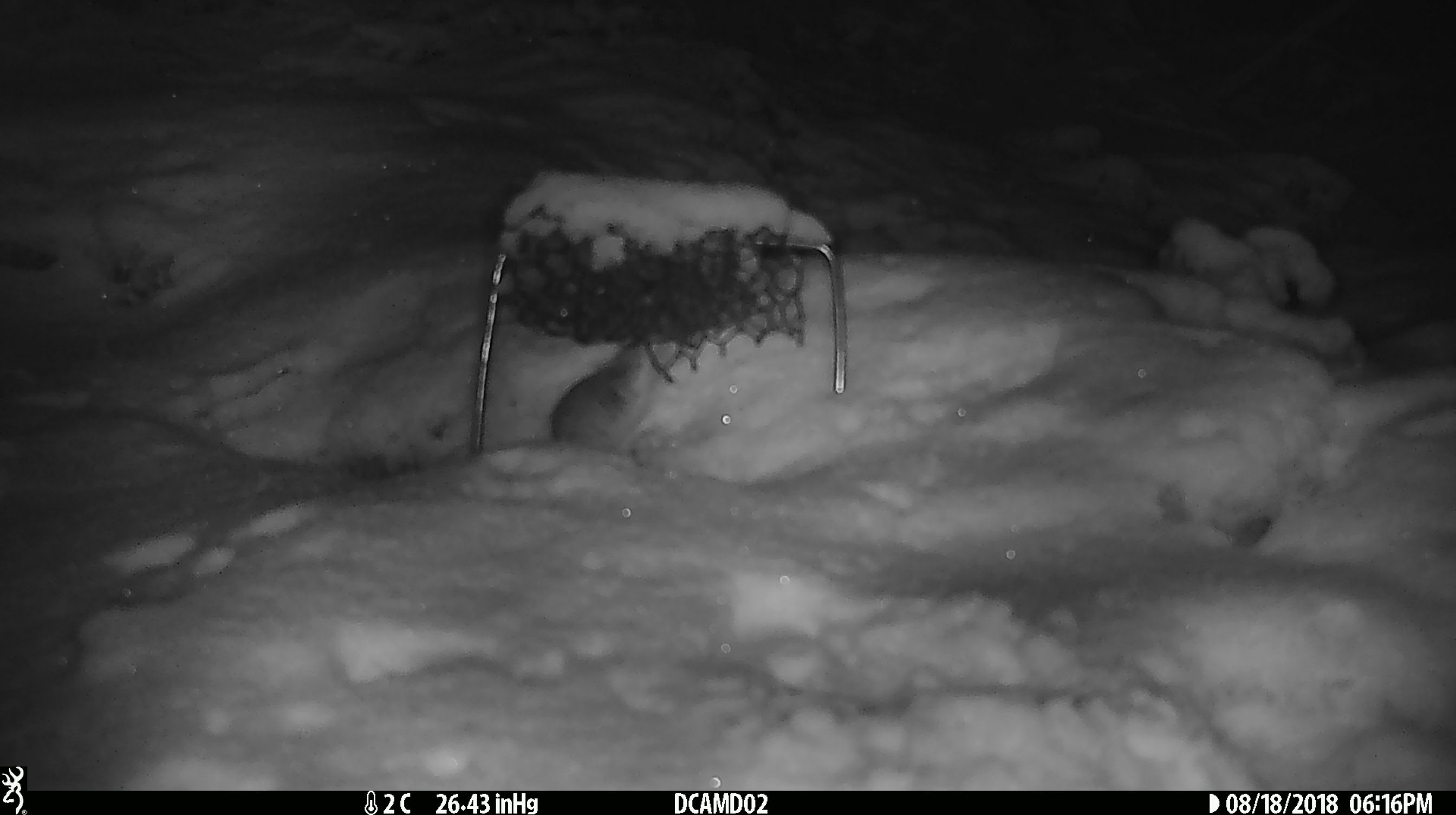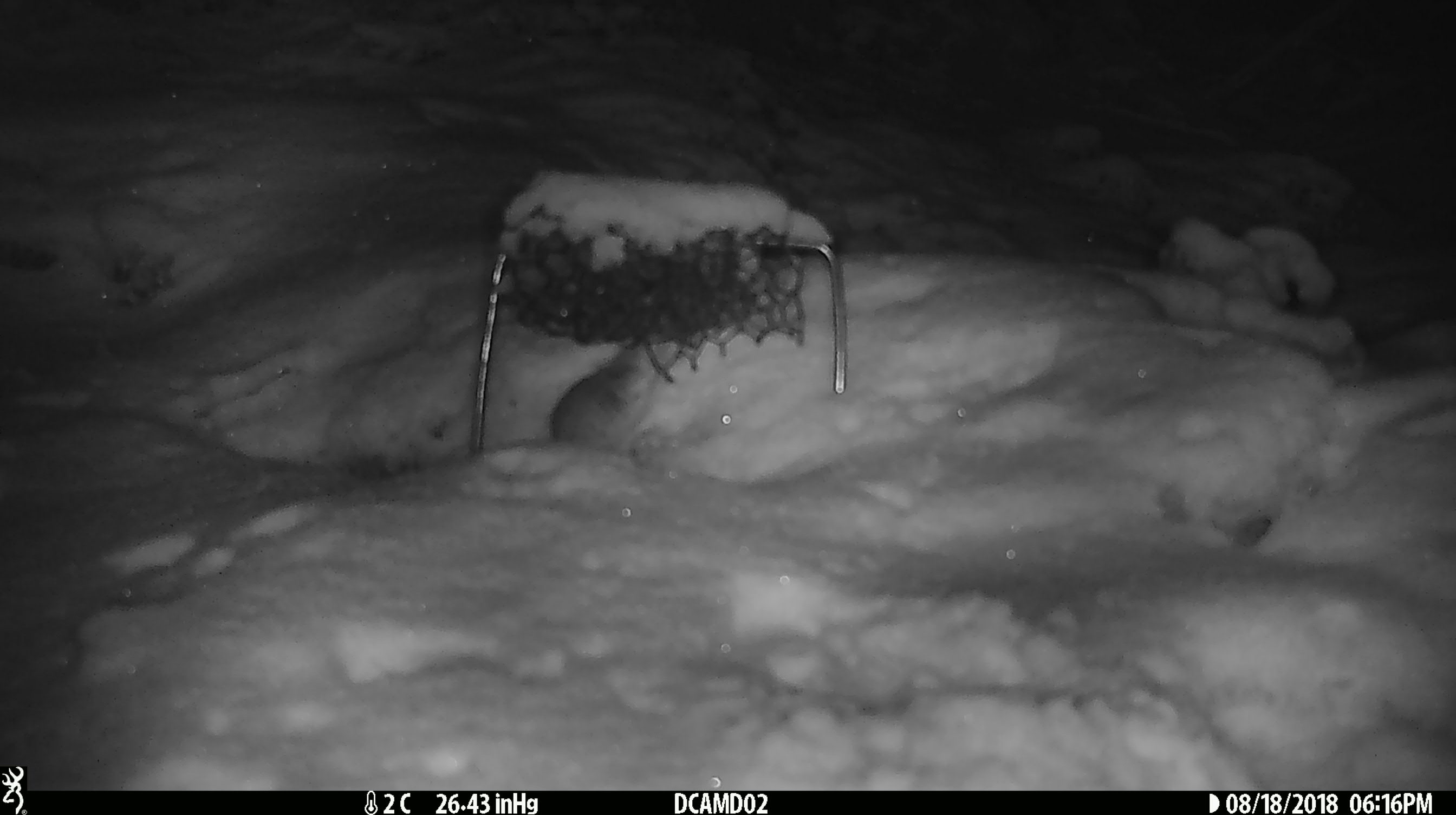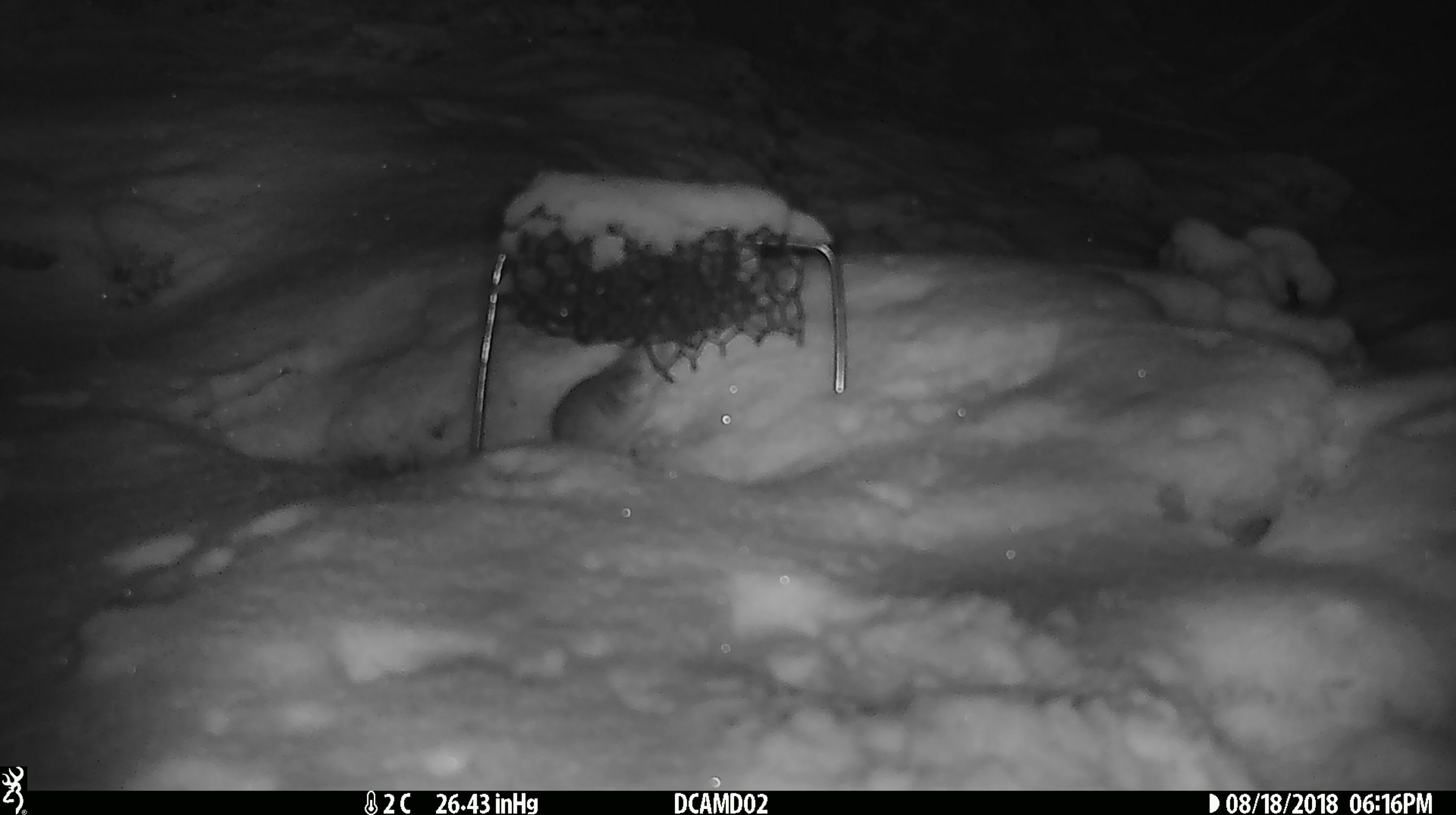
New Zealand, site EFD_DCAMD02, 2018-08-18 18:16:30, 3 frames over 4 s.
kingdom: Animalia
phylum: Chordata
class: Mammalia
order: Rodentia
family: Muridae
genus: Mus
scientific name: Mus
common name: mouse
Mouse (Mus).